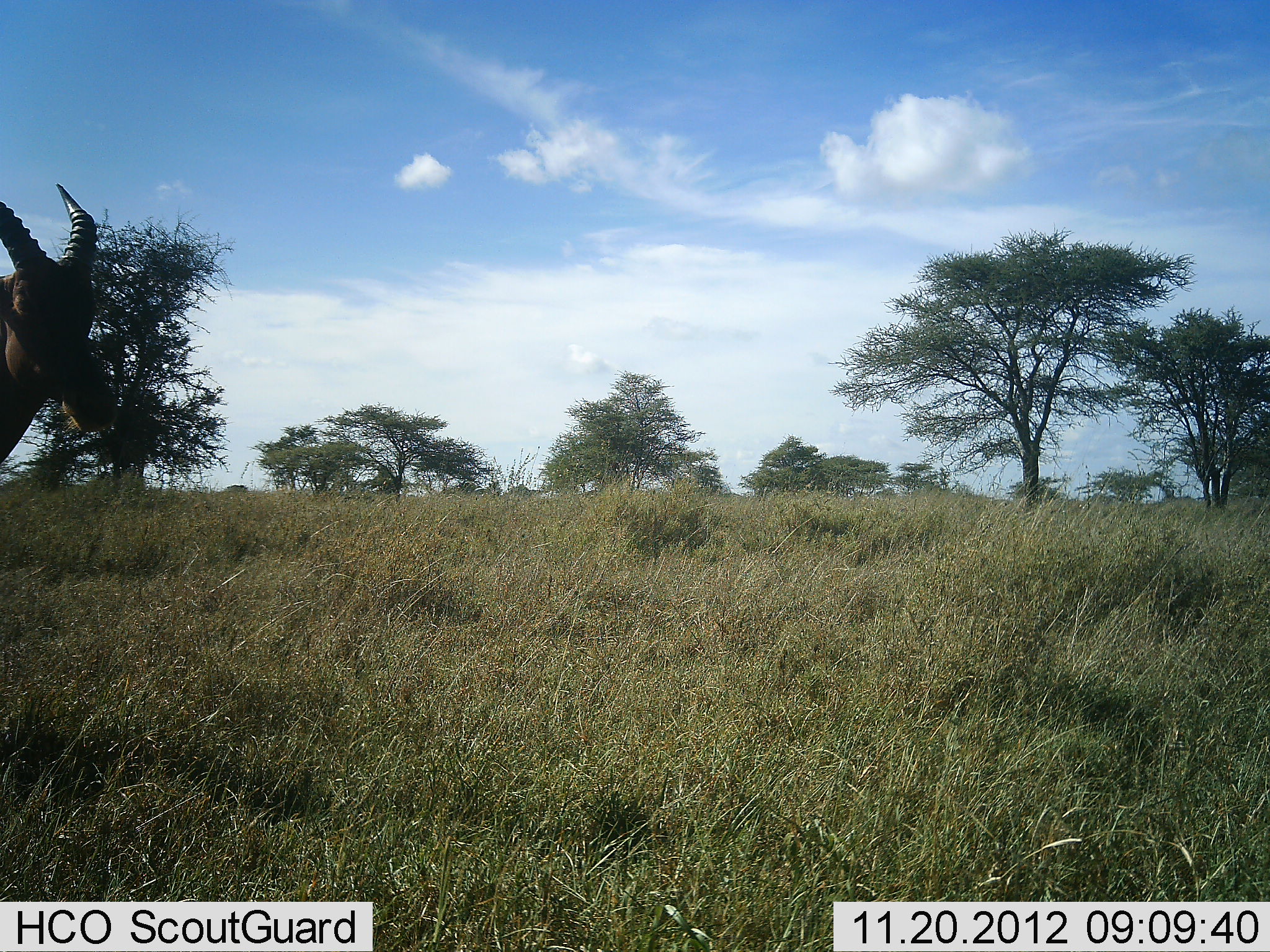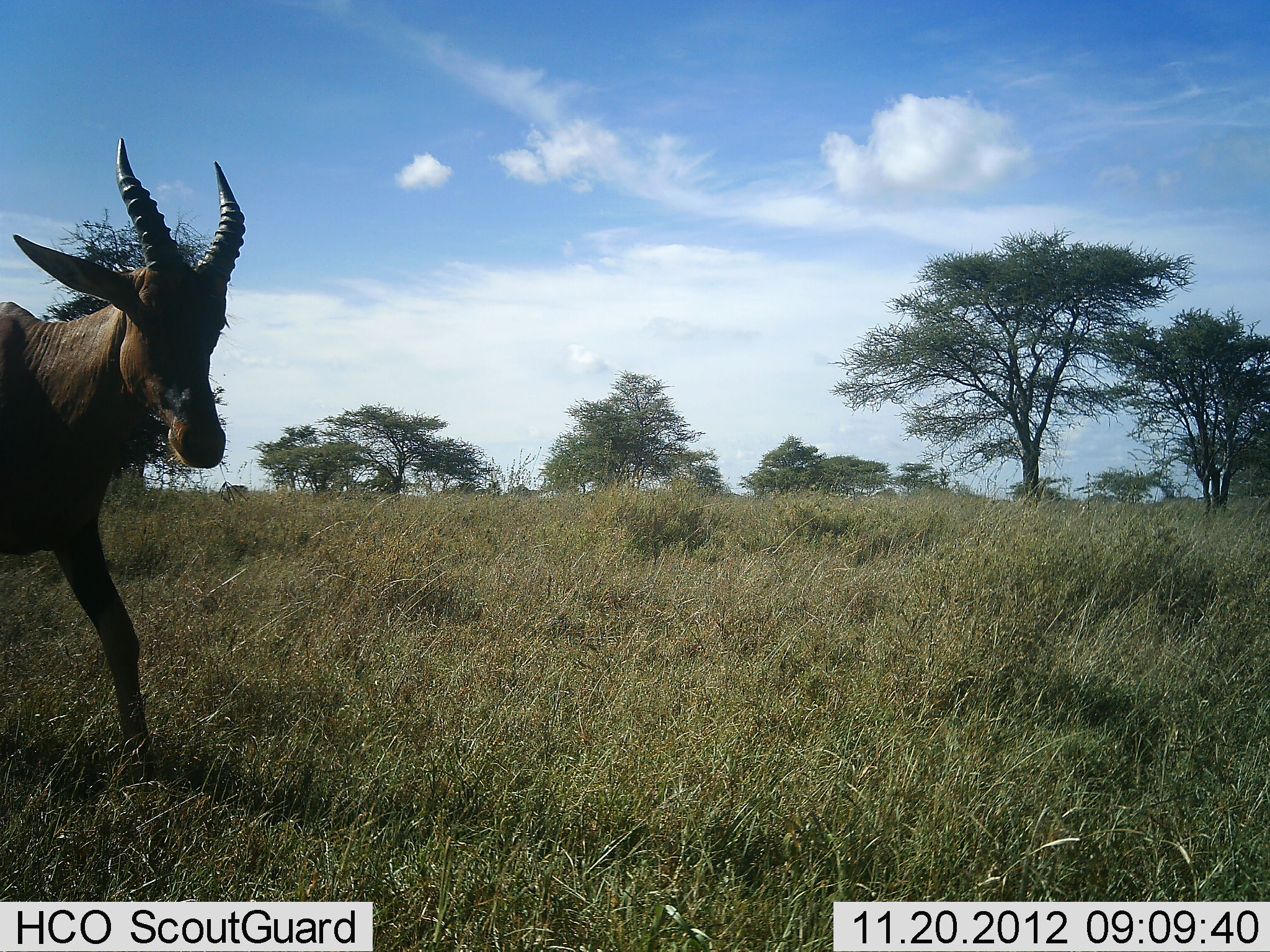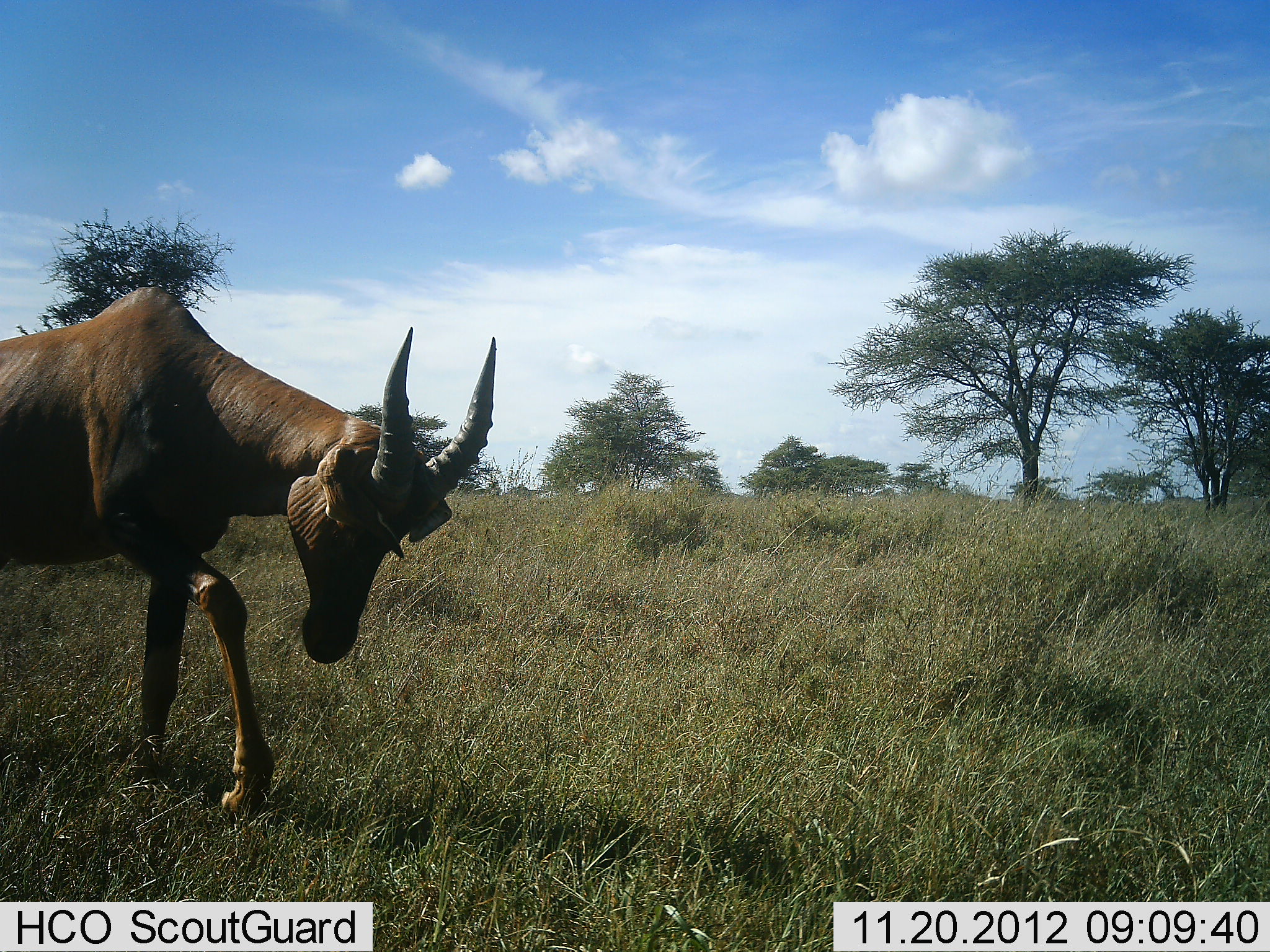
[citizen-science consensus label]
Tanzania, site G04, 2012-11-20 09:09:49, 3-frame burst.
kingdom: Animalia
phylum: Chordata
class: Mammalia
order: Artiodactyla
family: Bovidae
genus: Damaliscus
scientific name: Damaliscus lunatus jimela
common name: topi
Topi (Damaliscus lunatus jimela), count 1. Behavior (volunteer vote fractions): standing 0%, resting 0%, moving 100%, interacting 0%. Young present (vote fraction): 0%. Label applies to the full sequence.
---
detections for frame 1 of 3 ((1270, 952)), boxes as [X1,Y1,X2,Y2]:
animal: [0,182,121,479]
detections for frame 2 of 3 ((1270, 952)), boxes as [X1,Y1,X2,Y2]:
animal: [0,130,249,789]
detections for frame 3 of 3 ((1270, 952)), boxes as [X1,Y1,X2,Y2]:
animal: [0,282,501,828]